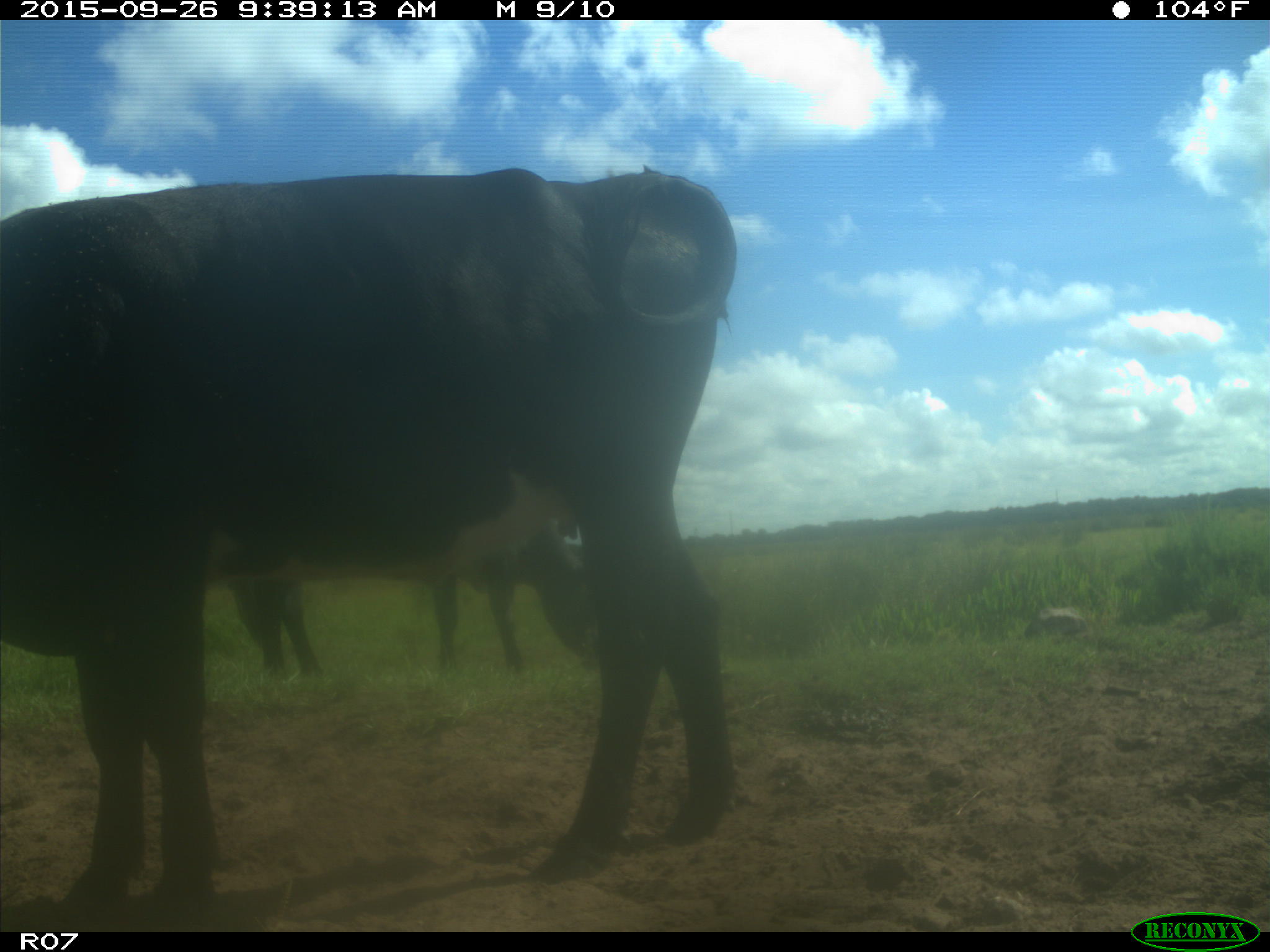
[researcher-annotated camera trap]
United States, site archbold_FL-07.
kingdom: Animalia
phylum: Chordata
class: Mammalia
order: Artiodactyla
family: Bovidae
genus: Bos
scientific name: Bos taurus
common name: domestic cow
Bos taurus (domestic cow).